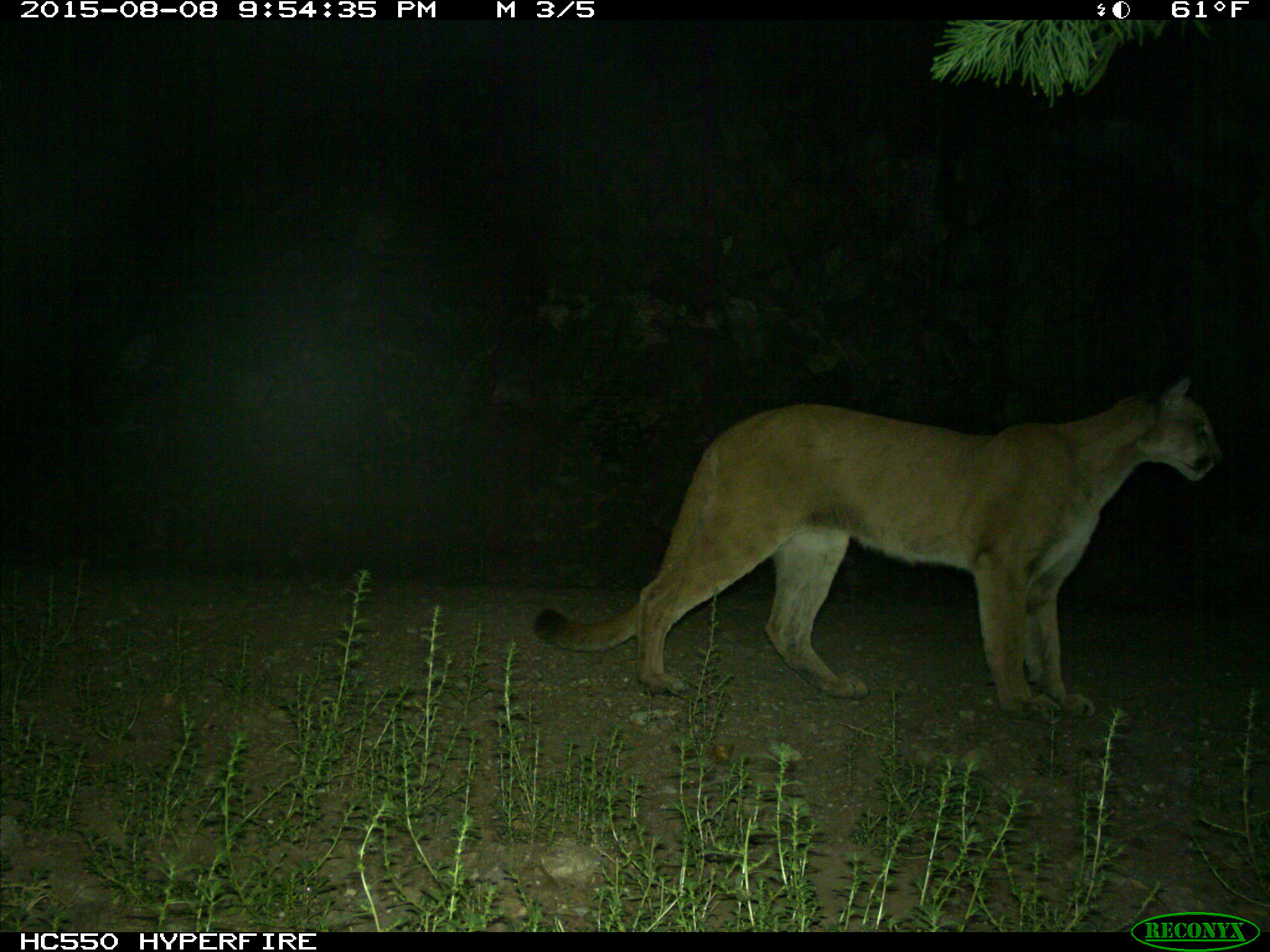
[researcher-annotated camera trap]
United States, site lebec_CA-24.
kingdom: Animalia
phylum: Chordata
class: Mammalia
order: Carnivora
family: Felidae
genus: Puma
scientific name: Puma concolor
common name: mountain lion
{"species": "Puma concolor (mountain lion)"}